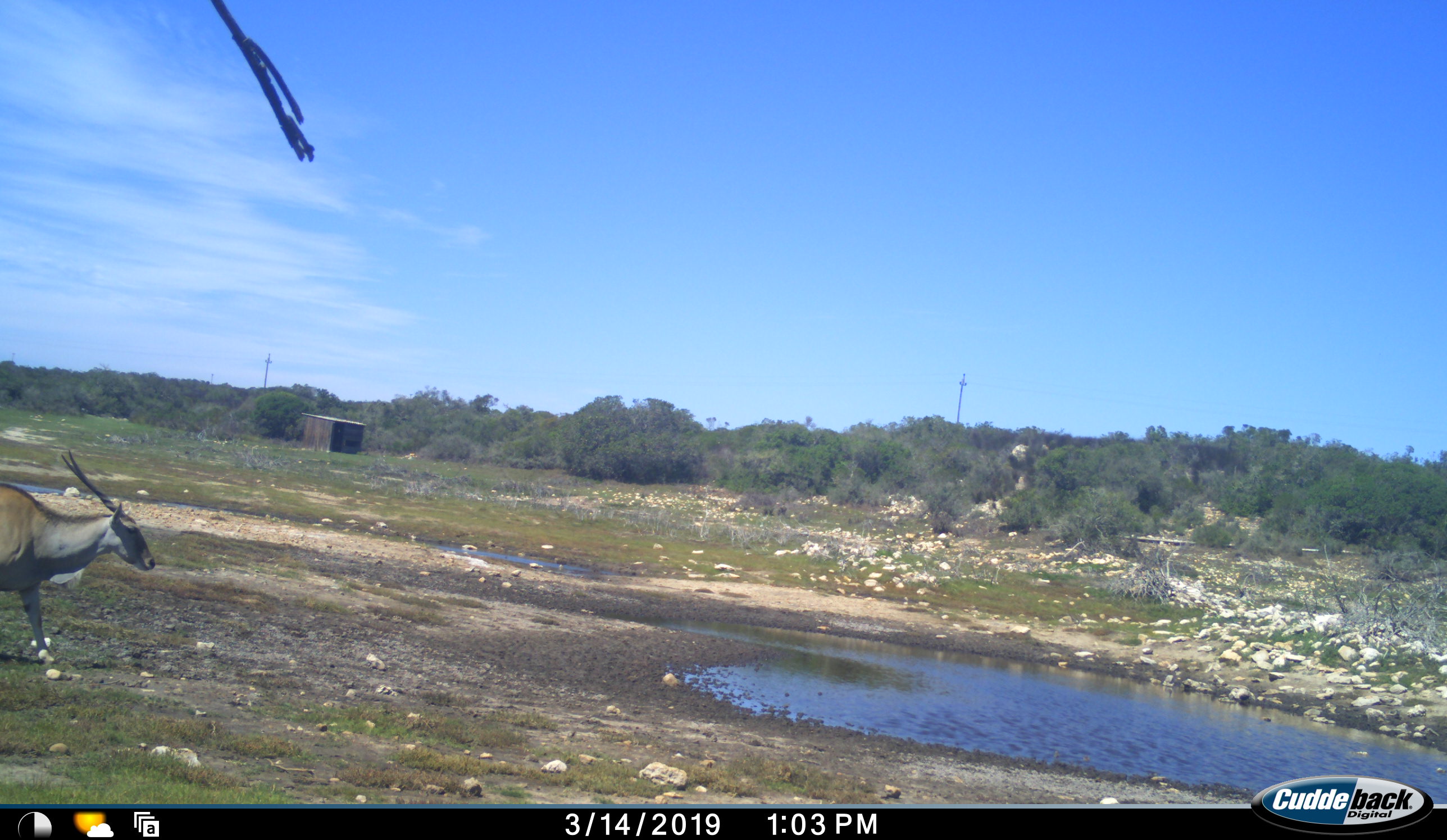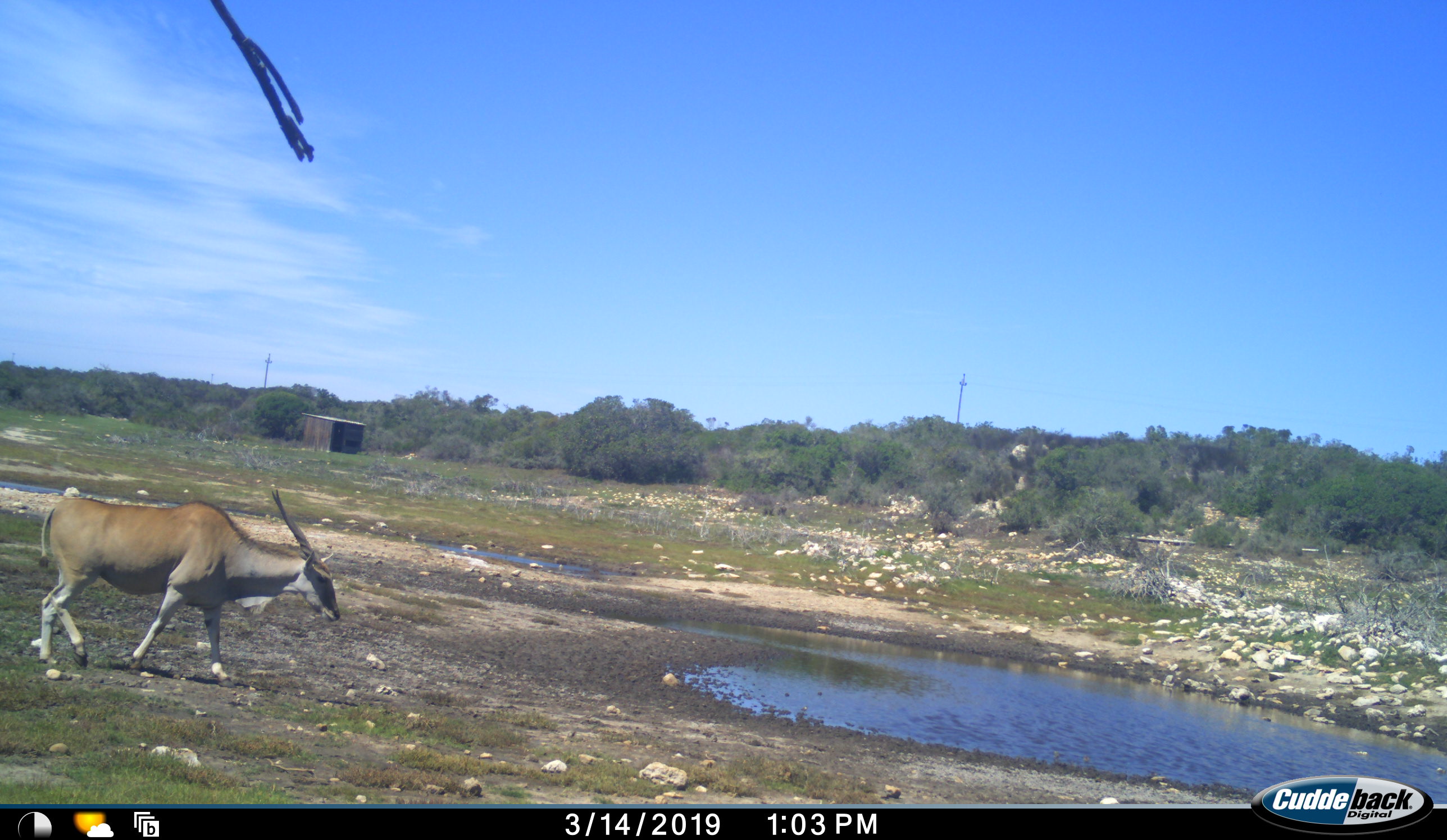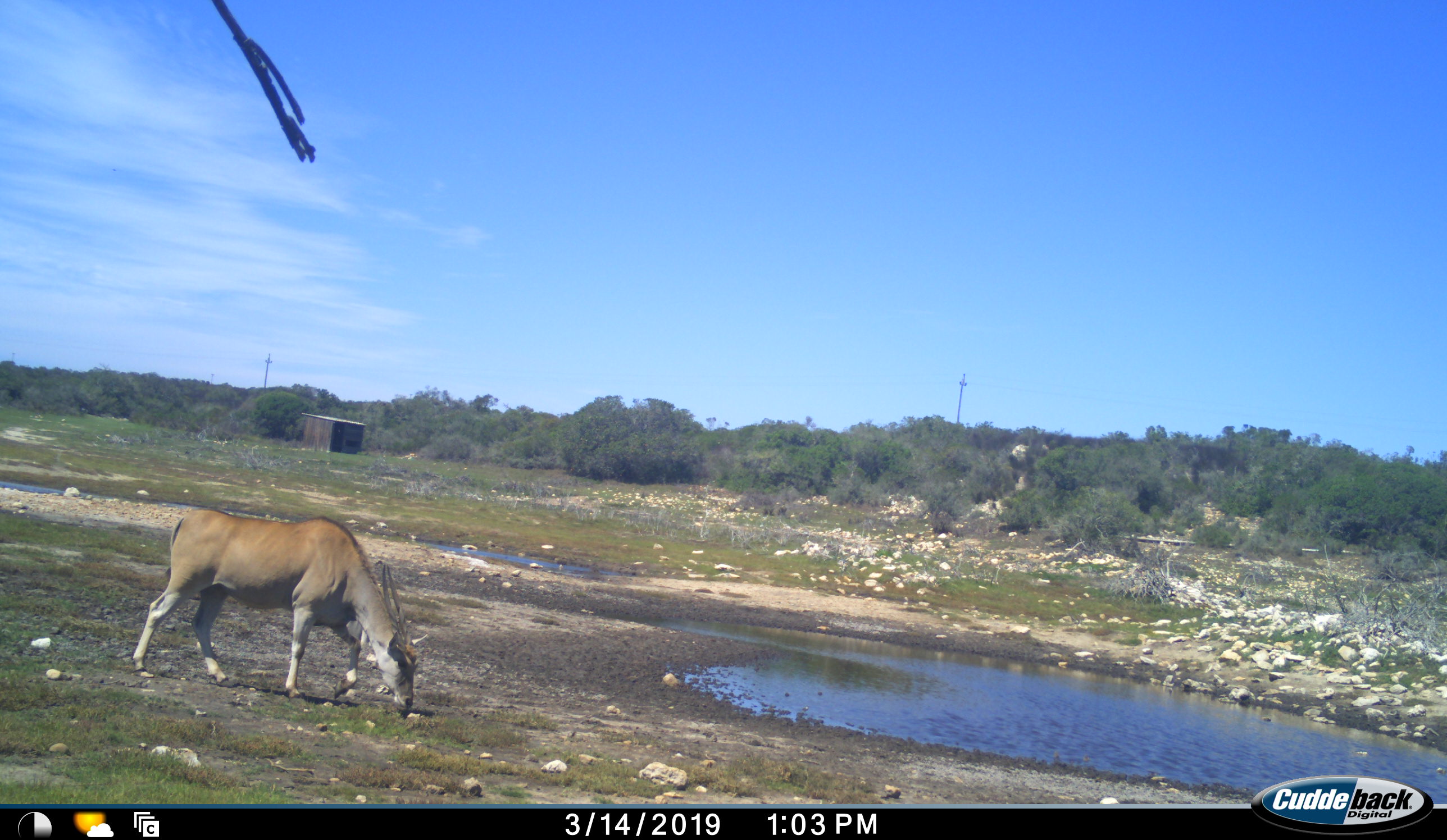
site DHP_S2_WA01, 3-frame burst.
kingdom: Animalia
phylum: Chordata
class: Mammalia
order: Artiodactyla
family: Bovidae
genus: Tragelaphus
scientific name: Tragelaphus oryx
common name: eland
Eland (Tragelaphus oryx), count 1. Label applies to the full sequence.